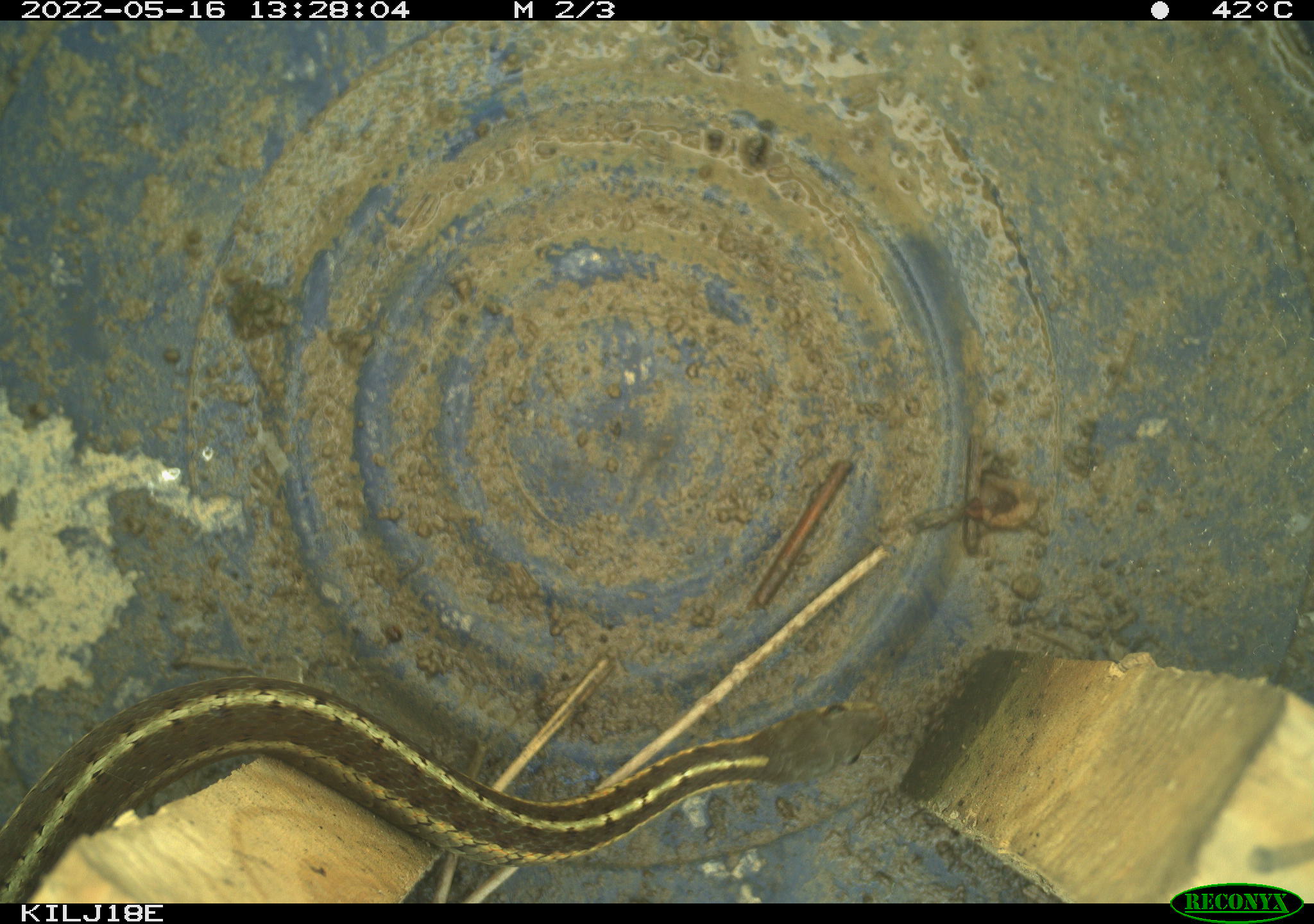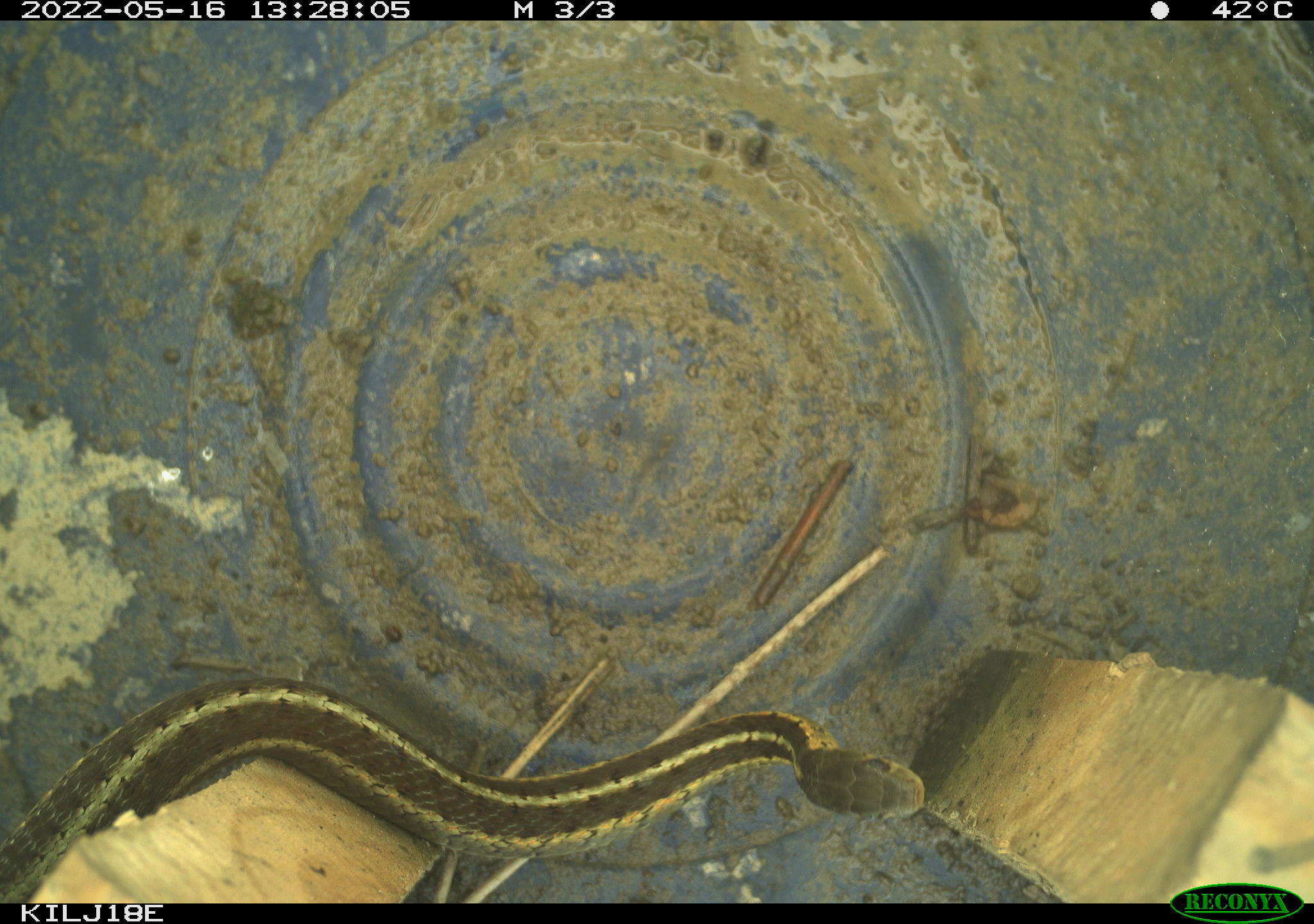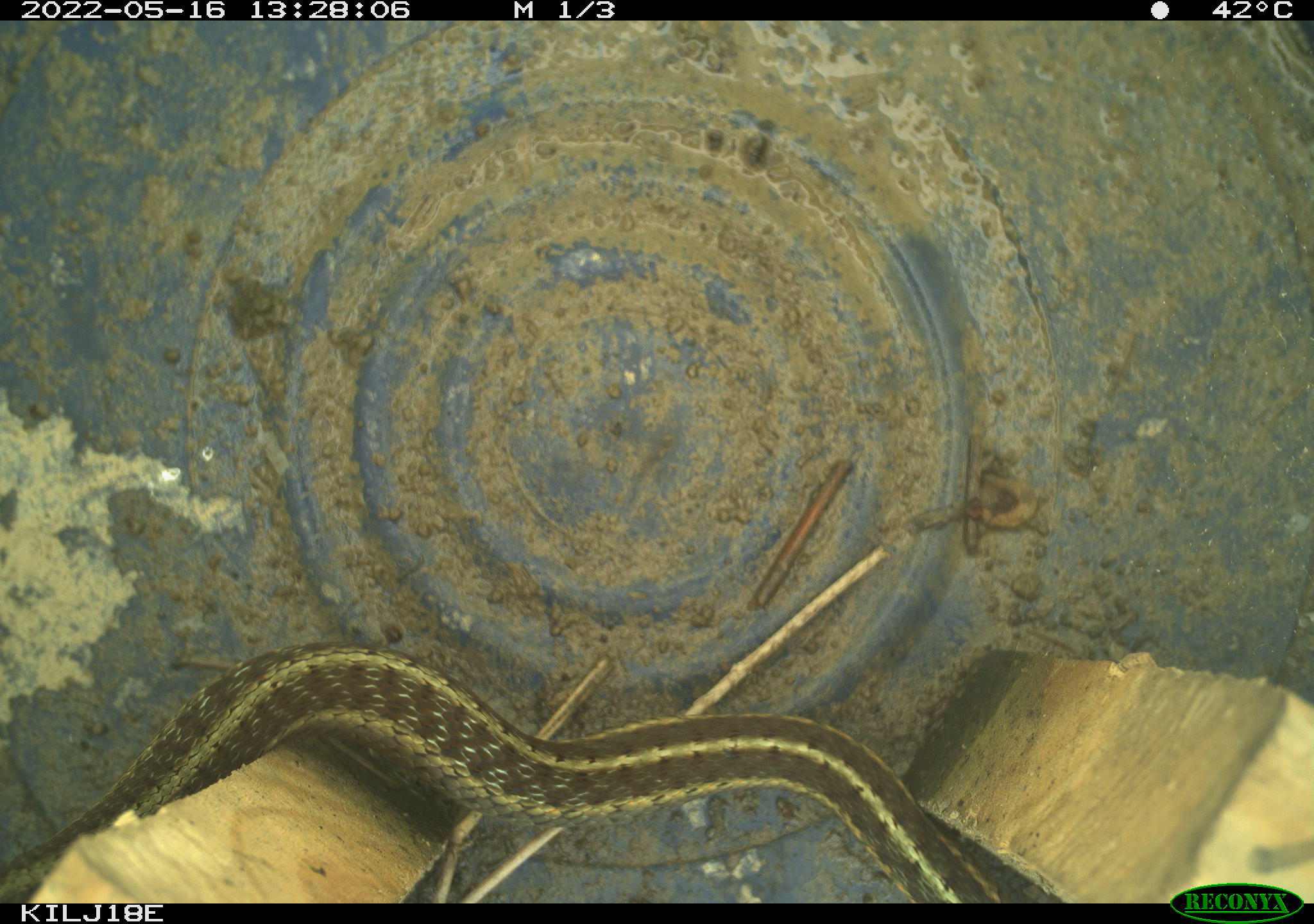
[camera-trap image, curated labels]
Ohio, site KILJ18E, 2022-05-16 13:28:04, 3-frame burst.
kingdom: Animalia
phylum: Chordata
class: Reptilia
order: Squamata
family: Colubridae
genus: Thamnophis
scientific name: Thamnophis sirtalis sirtalis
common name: eastern gartersnake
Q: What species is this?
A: Eastern gartersnake (Thamnophis sirtalis sirtalis).